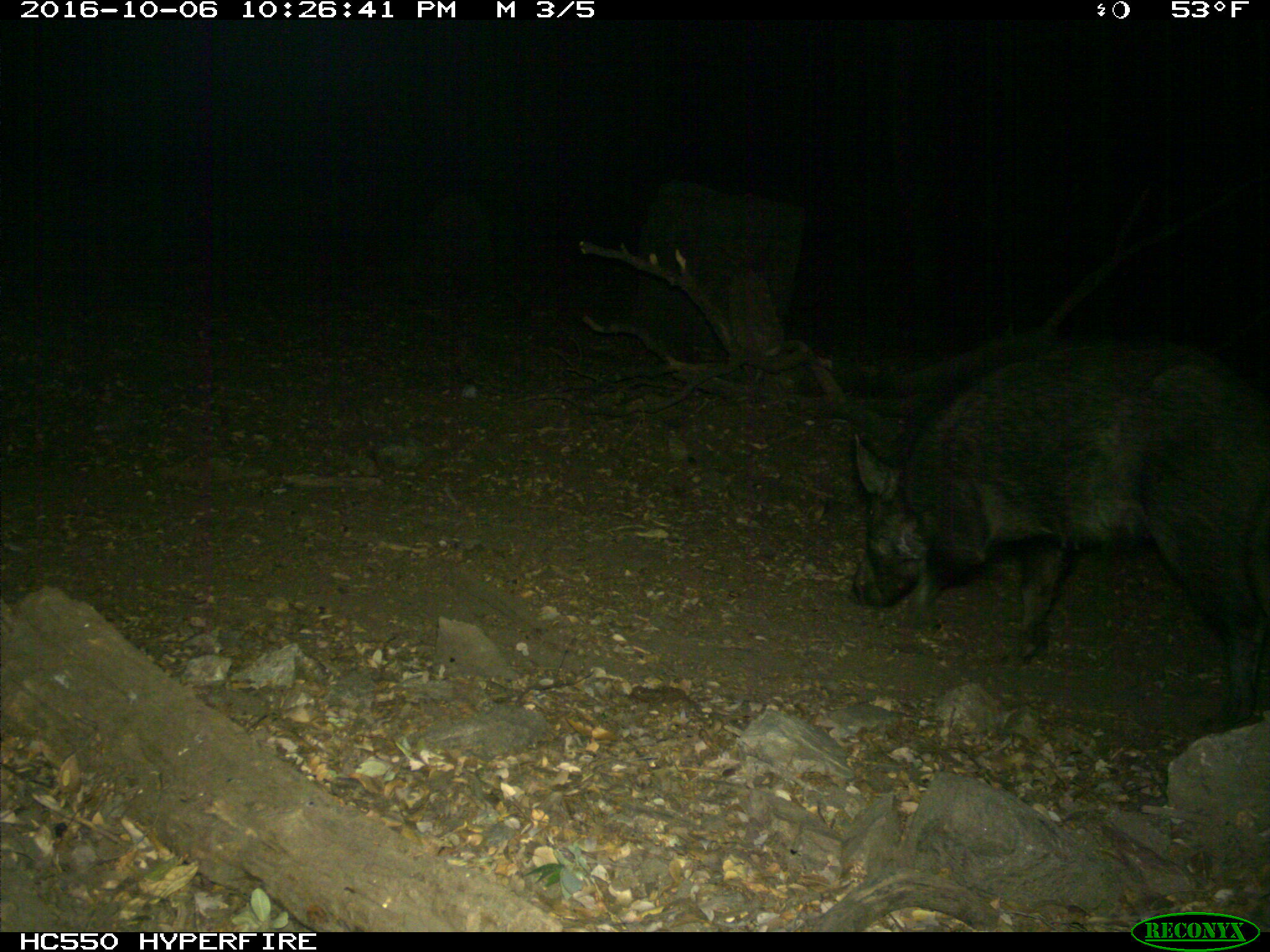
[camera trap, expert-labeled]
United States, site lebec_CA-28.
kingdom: Animalia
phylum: Chordata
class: Mammalia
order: Artiodactyla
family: Suidae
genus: Sus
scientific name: Sus scrofa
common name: wild boar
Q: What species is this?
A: Sus scrofa (wild boar).